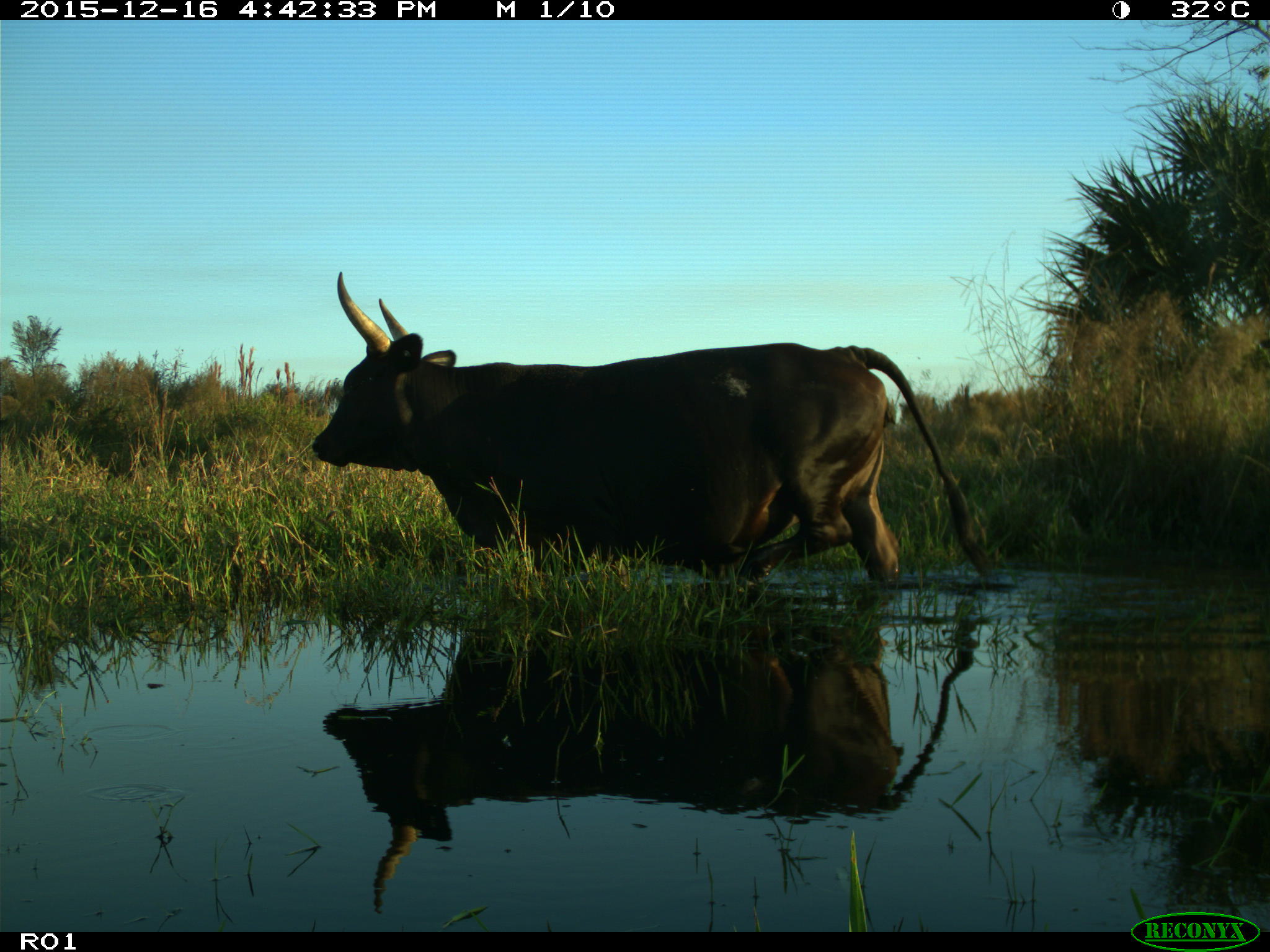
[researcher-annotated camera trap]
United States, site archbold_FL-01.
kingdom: Animalia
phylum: Chordata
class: Mammalia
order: Artiodactyla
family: Bovidae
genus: Bos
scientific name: Bos taurus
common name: domestic cow